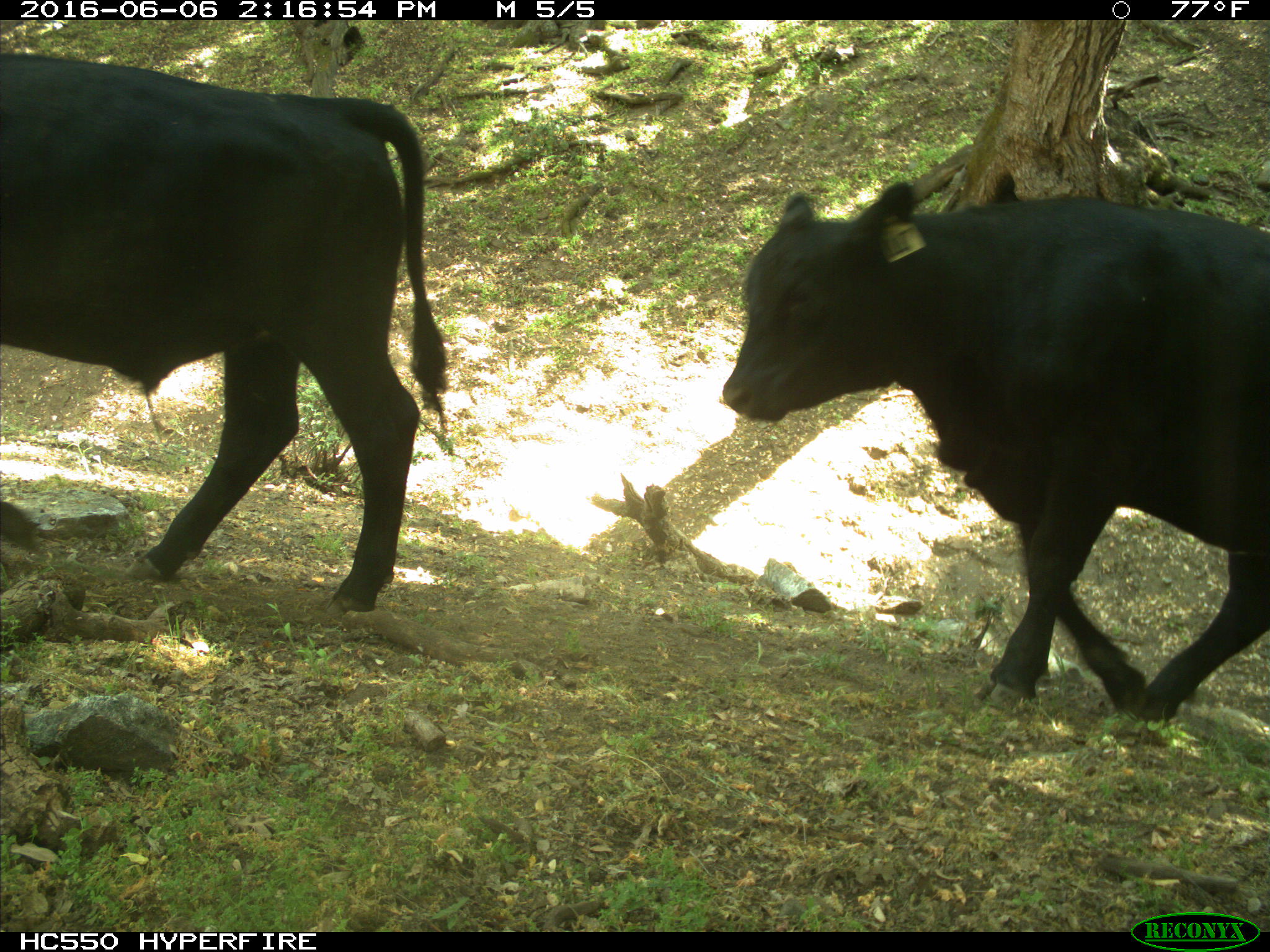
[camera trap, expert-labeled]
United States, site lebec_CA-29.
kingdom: Animalia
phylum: Chordata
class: Mammalia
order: Artiodactyla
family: Bovidae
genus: Bos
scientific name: Bos taurus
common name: domestic cow